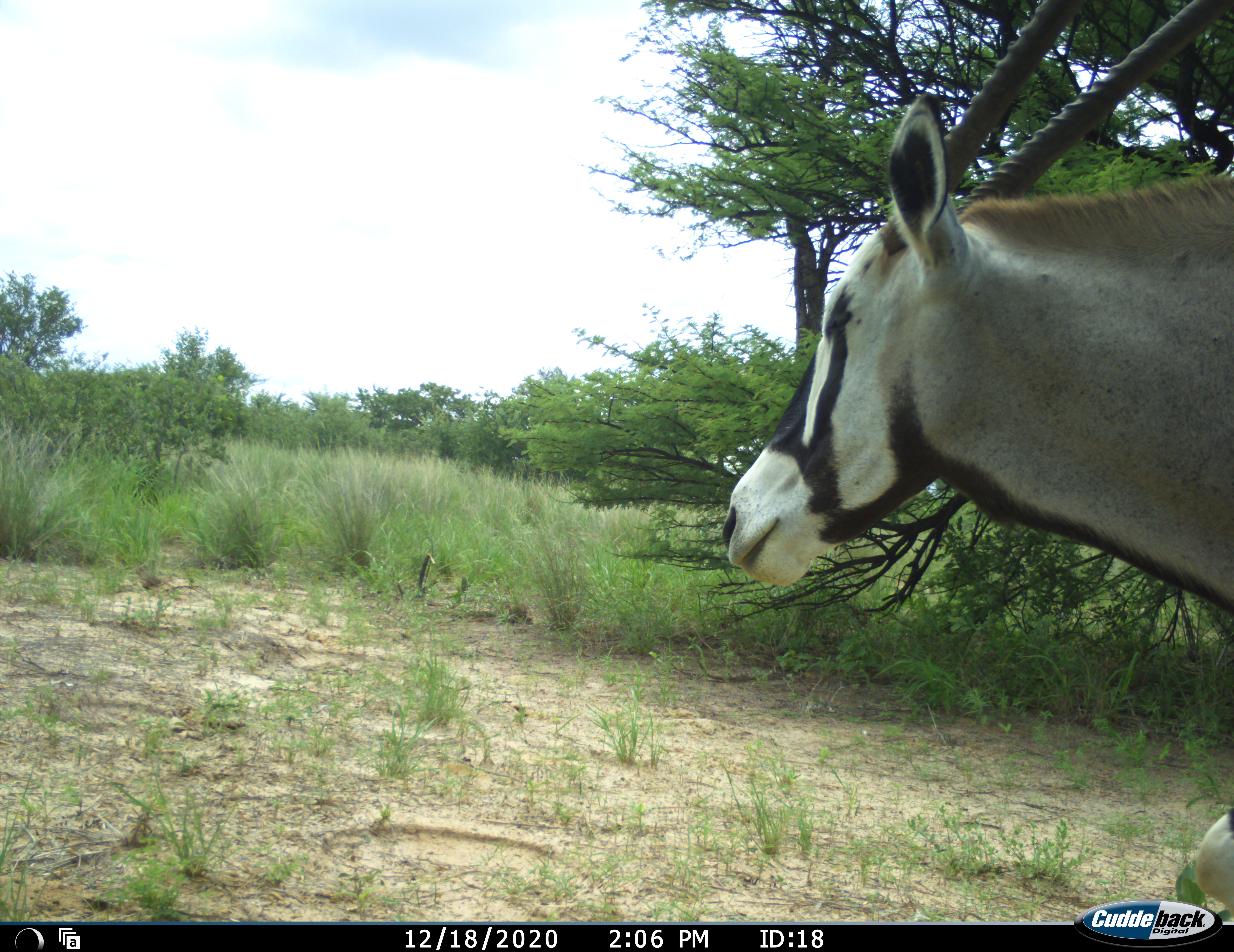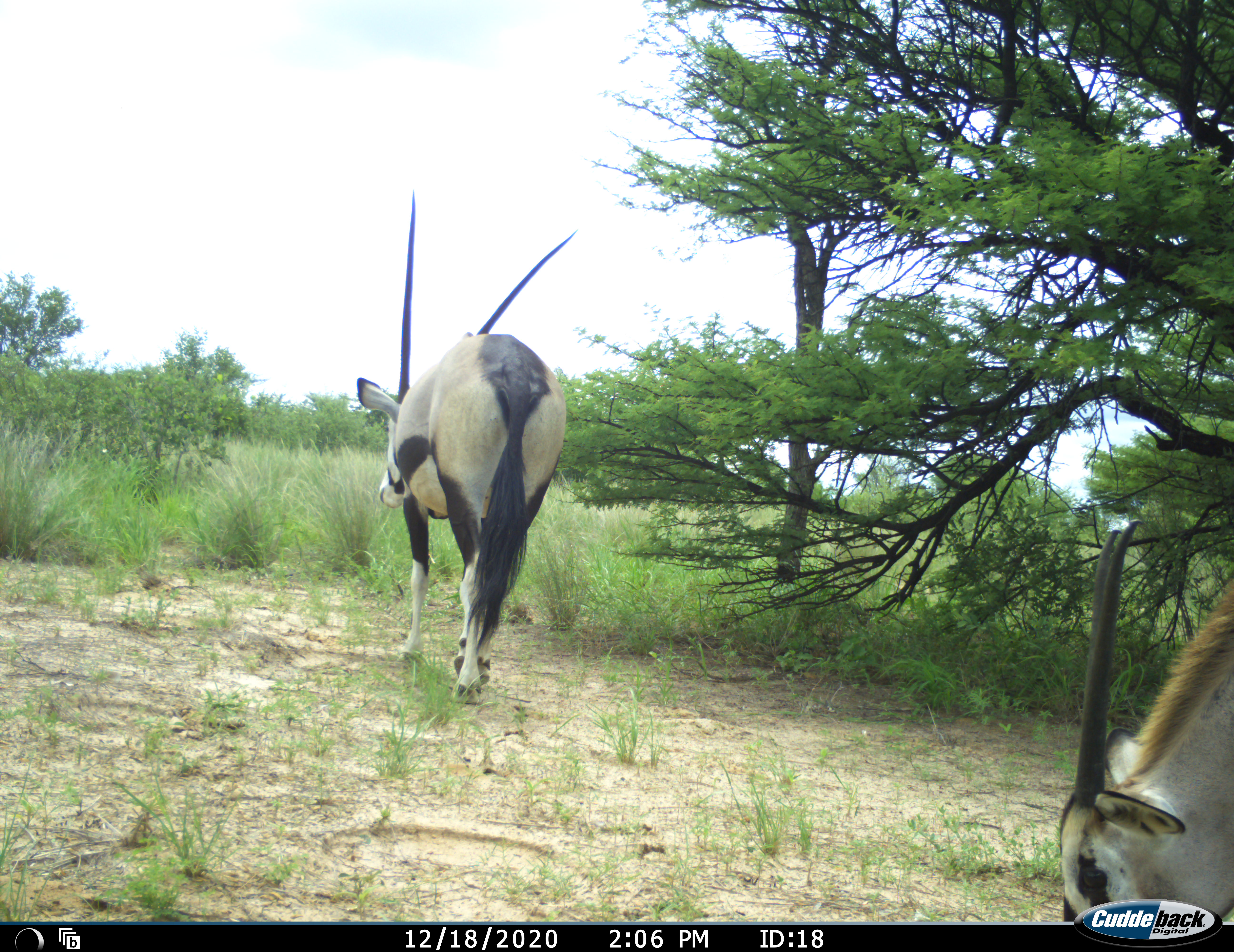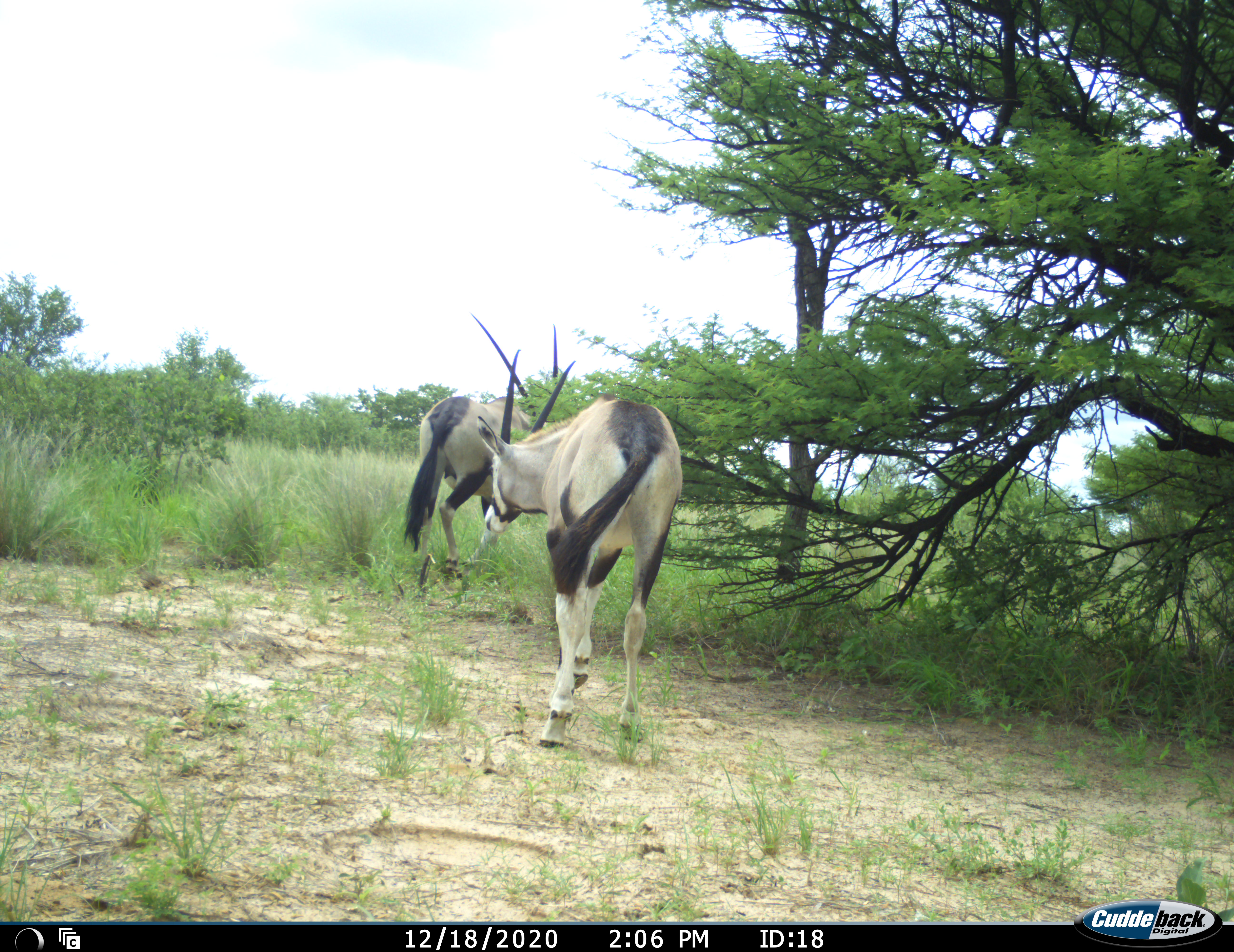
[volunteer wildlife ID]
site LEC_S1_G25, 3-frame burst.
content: unidentified animal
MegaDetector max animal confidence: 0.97